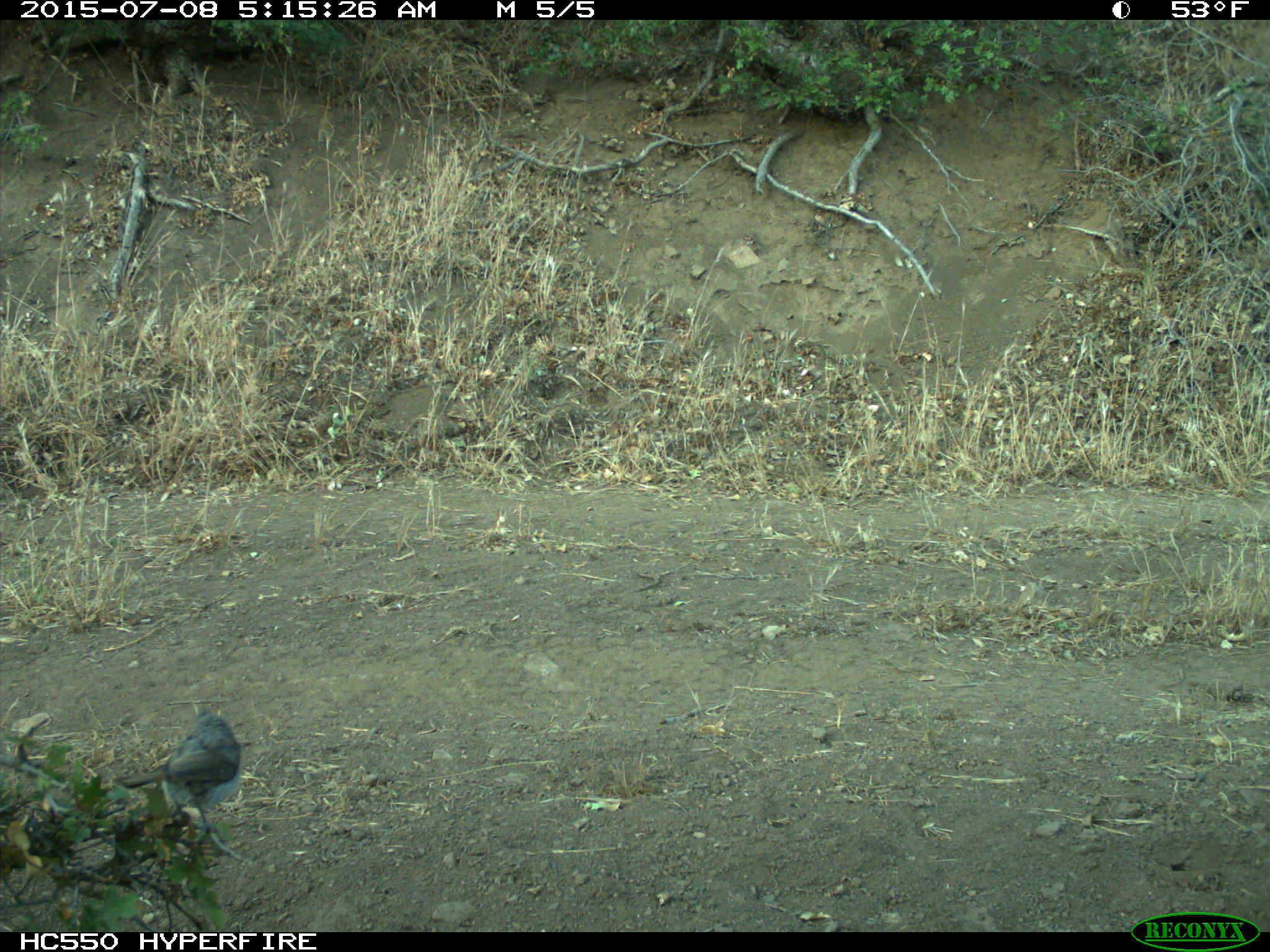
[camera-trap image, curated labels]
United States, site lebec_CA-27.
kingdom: Animalia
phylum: Chordata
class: Aves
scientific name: Aves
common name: birds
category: unidentified bird